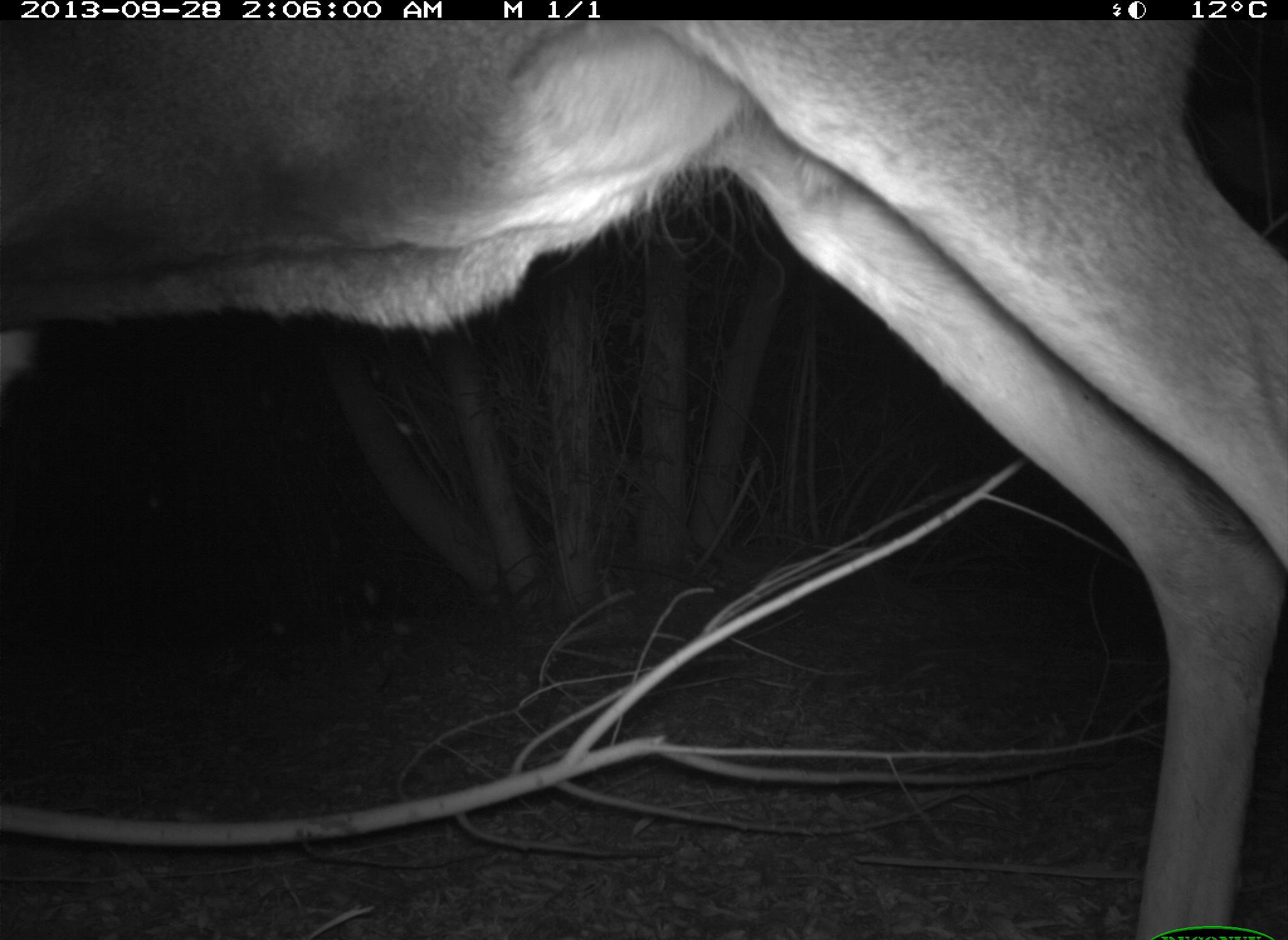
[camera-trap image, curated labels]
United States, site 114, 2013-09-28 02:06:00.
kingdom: Animalia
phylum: Chordata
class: Mammalia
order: Artiodactyla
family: Cervidae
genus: Odocoileus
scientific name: Odocoileus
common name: deer